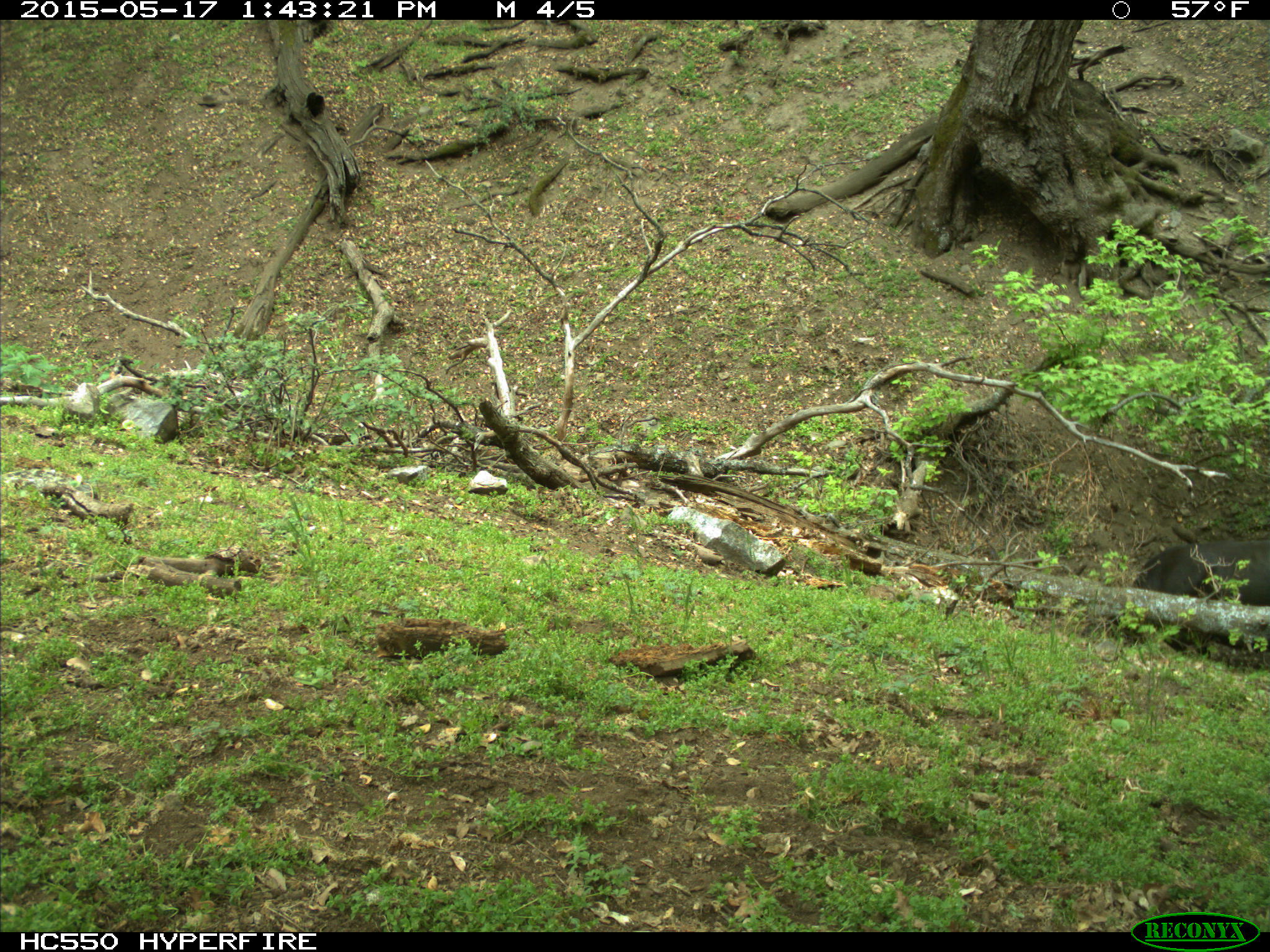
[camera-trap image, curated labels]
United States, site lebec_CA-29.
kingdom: Animalia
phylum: Chordata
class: Mammalia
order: Artiodactyla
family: Bovidae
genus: Bos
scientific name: Bos taurus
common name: domestic cow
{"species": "Bos taurus (domestic cow)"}